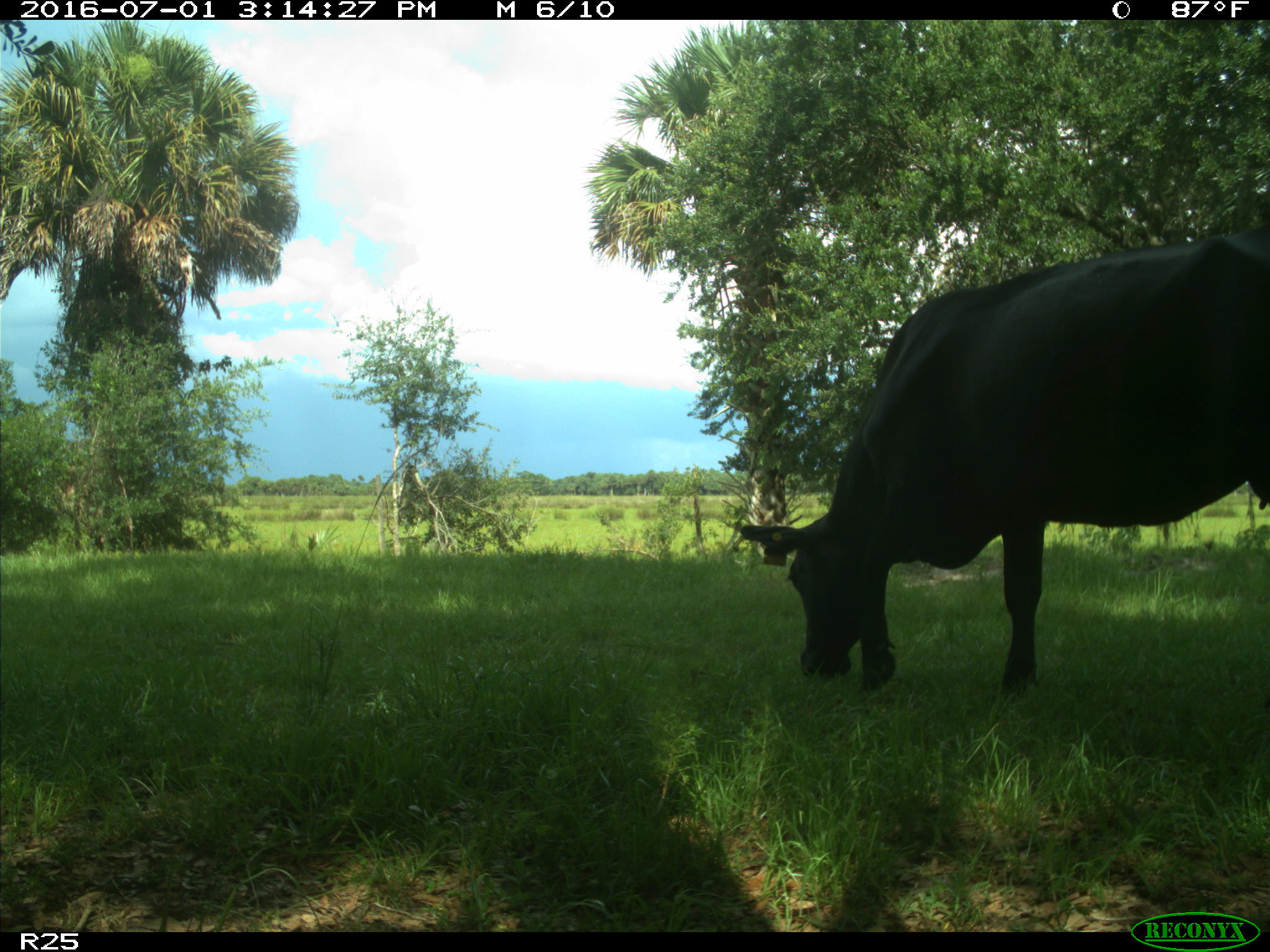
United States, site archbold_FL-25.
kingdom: Animalia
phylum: Chordata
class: Mammalia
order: Artiodactyla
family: Bovidae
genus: Bos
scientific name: Bos taurus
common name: domestic cow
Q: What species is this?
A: Bos taurus (domestic cow).